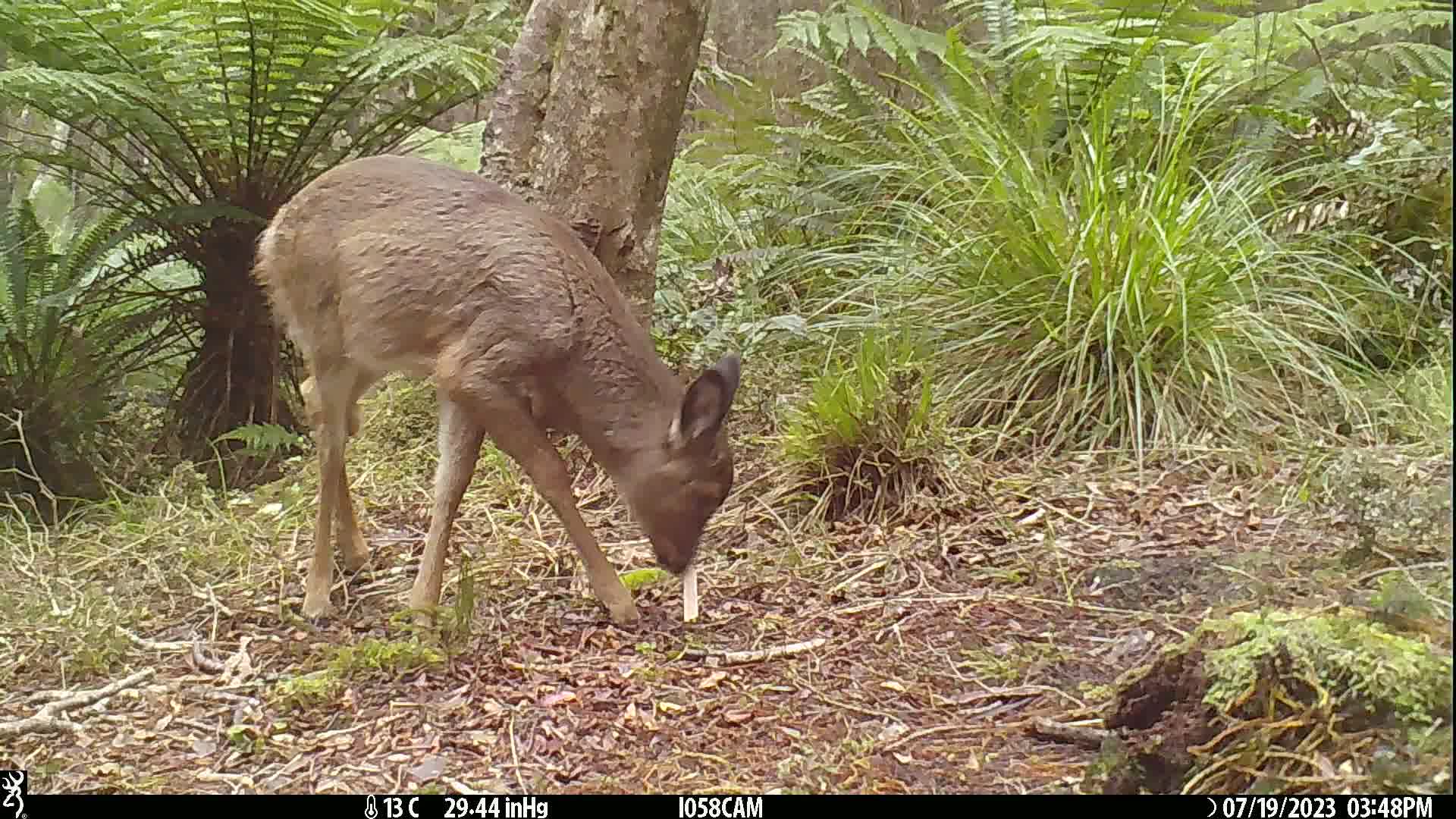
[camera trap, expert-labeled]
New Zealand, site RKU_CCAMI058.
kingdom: Animalia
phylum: Chordata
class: Mammalia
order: Artiodactyla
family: Cervidae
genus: Odocoileus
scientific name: Odocoileus virginianus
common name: white-tailed deer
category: white tailed deer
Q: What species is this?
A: White tailed deer (white-tailed deer) (Odocoileus virginianus).